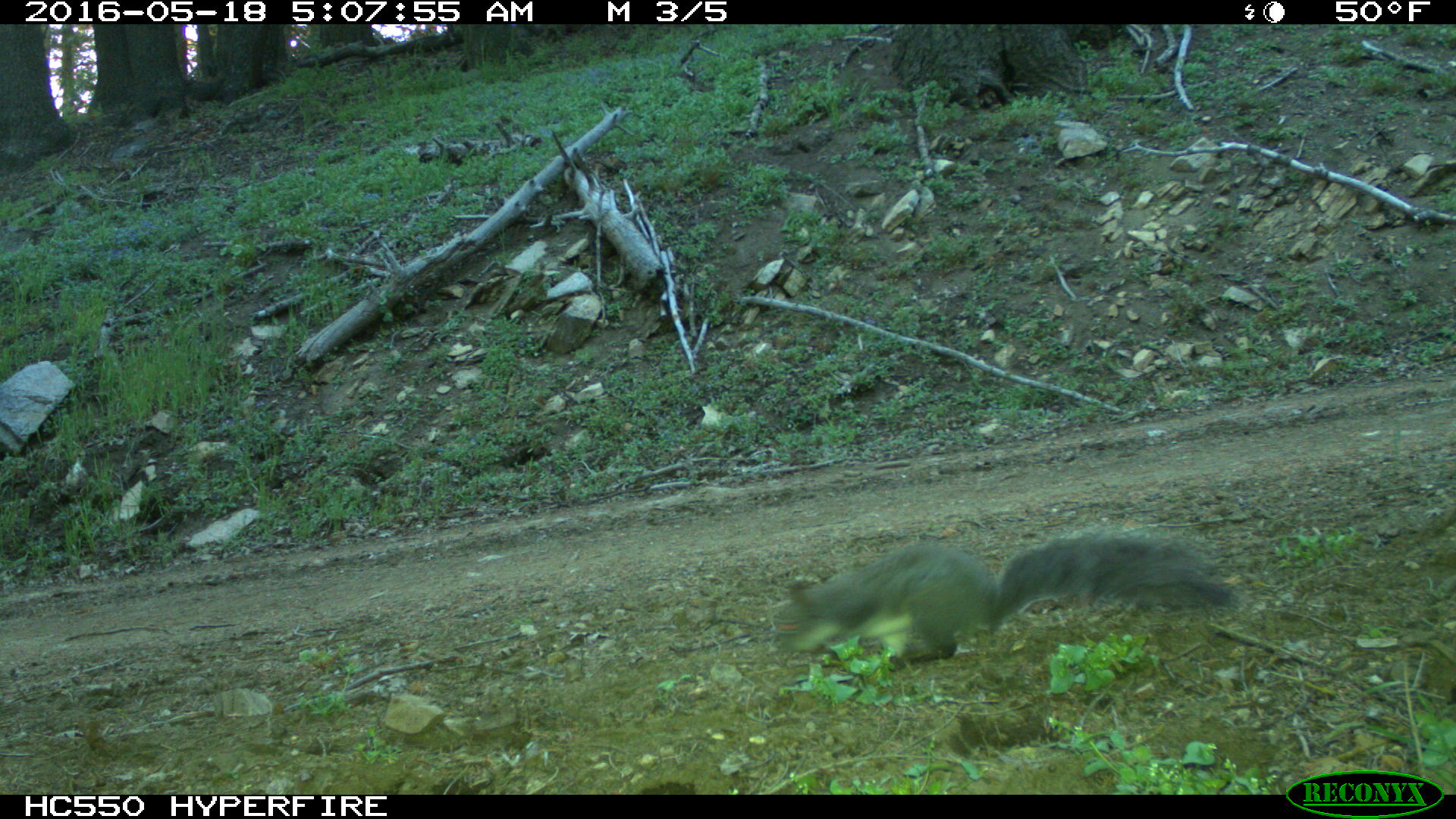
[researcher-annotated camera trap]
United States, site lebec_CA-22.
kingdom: Animalia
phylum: Chordata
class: Mammalia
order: Rodentia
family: Sciuridae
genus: Sciurus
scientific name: Sciurus carolinensis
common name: eastern gray squirrel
Sciurus carolinensis (eastern gray squirrel).